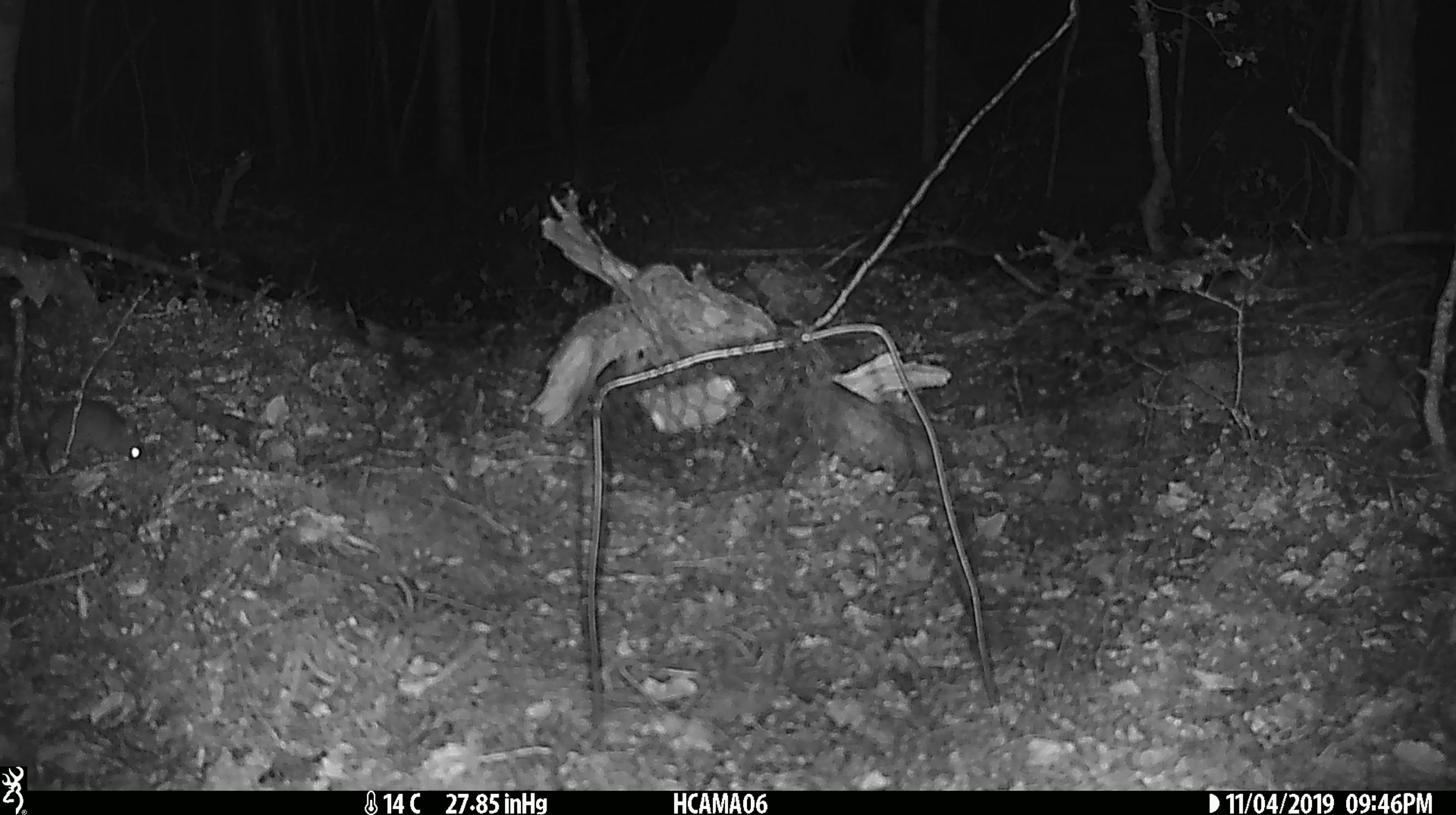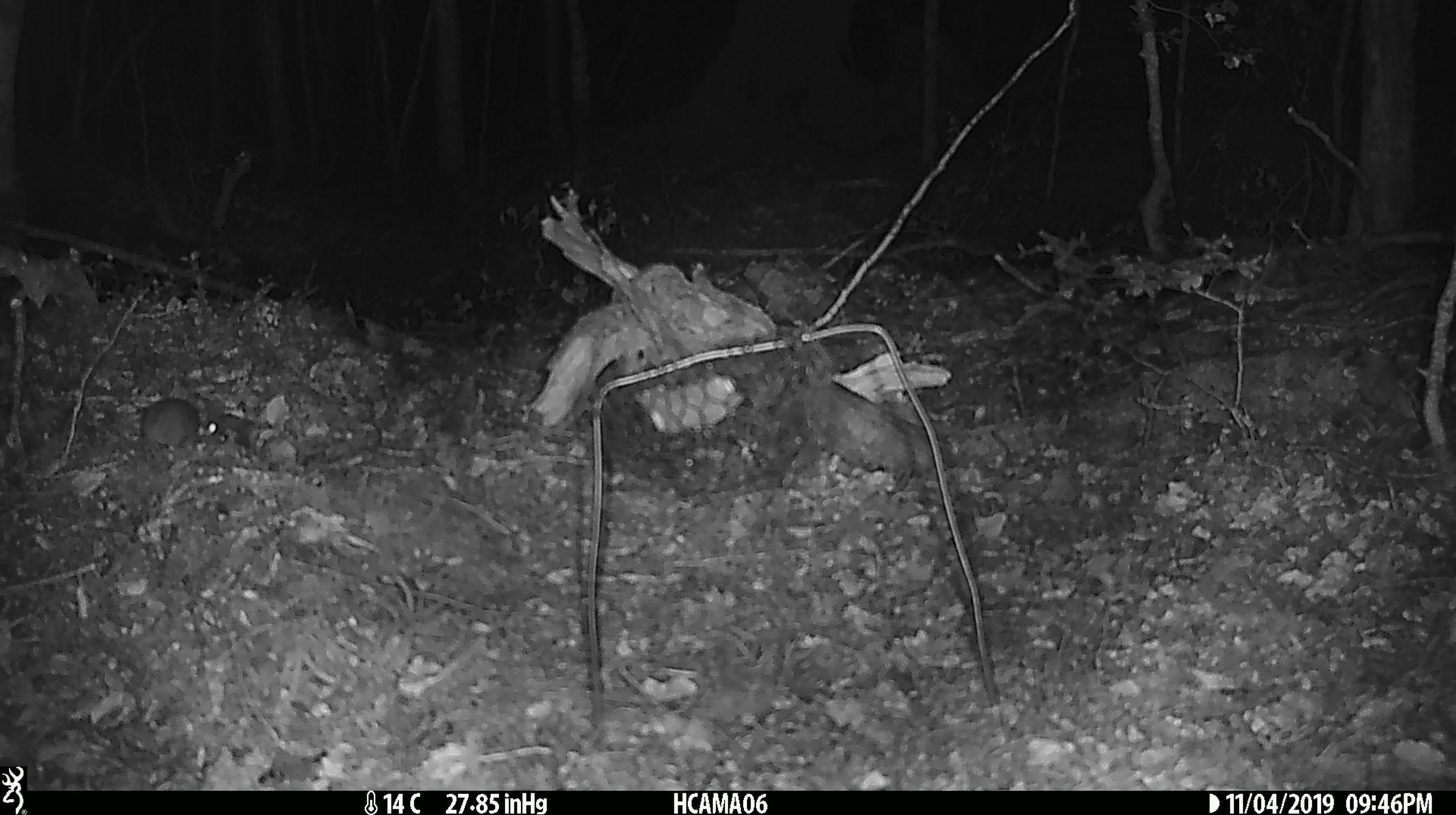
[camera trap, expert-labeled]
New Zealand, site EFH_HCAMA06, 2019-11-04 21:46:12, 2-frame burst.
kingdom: Animalia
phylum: Chordata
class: Mammalia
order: Rodentia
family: Muridae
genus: Mus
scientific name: Mus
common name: mouse